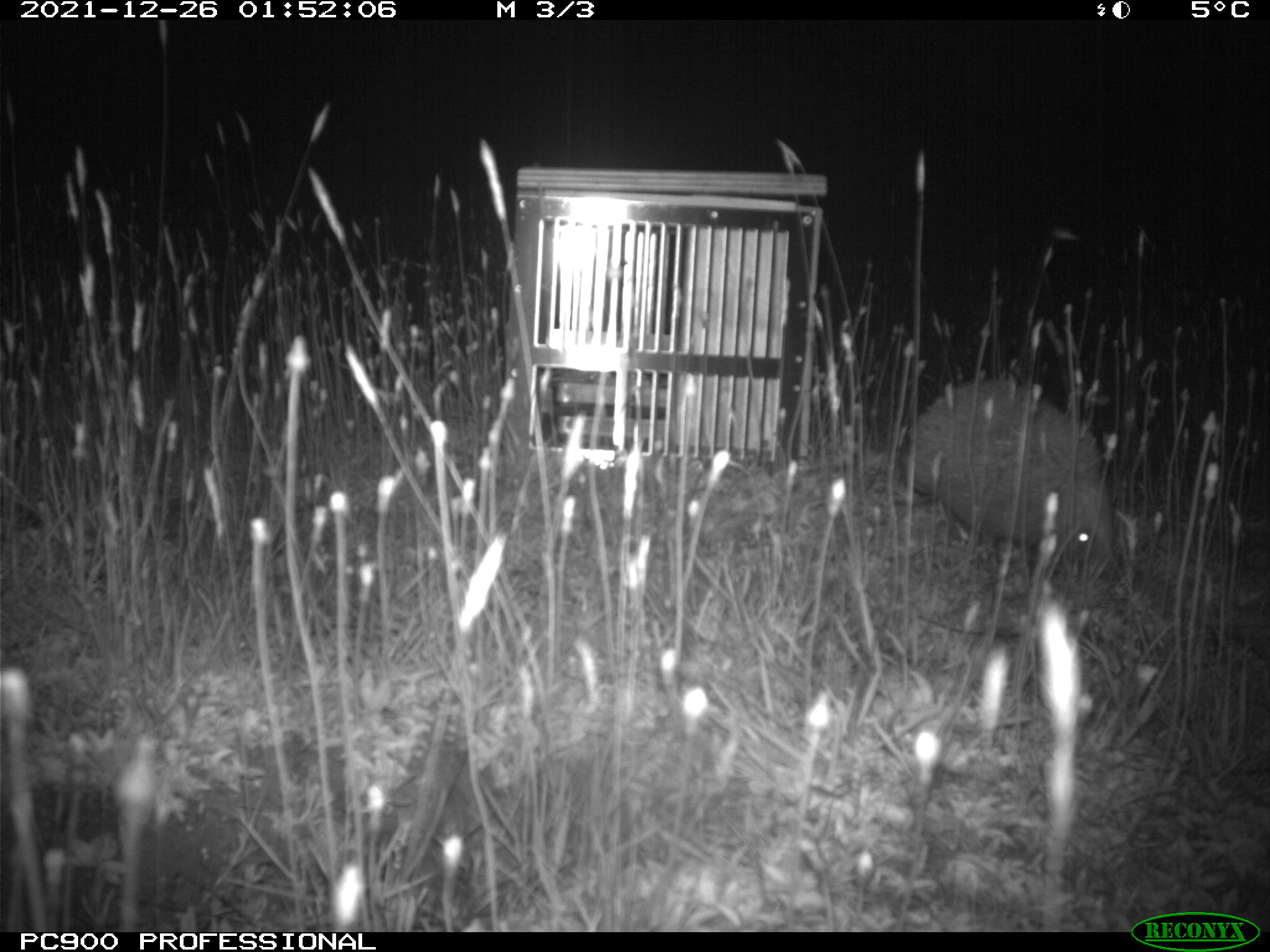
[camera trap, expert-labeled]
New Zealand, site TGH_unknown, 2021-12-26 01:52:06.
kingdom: Animalia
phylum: Chordata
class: Mammalia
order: Eulipotyphla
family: Erinaceidae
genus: Erinaceus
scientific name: Erinaceus europaeus europaeus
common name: european hedgehog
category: hedgehog